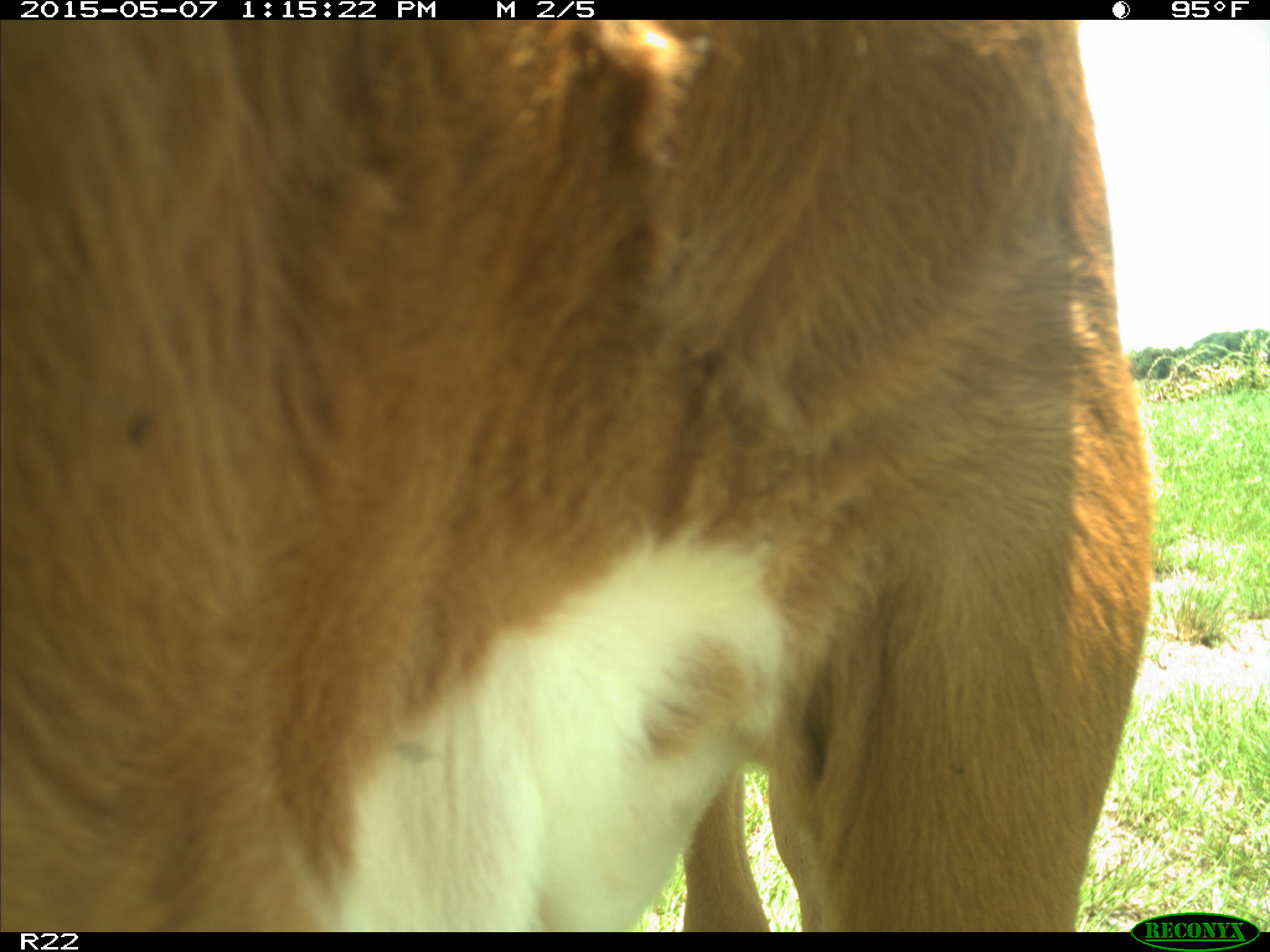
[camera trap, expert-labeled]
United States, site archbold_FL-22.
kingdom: Animalia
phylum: Chordata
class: Mammalia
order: Artiodactyla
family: Bovidae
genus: Bos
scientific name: Bos taurus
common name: domestic cow